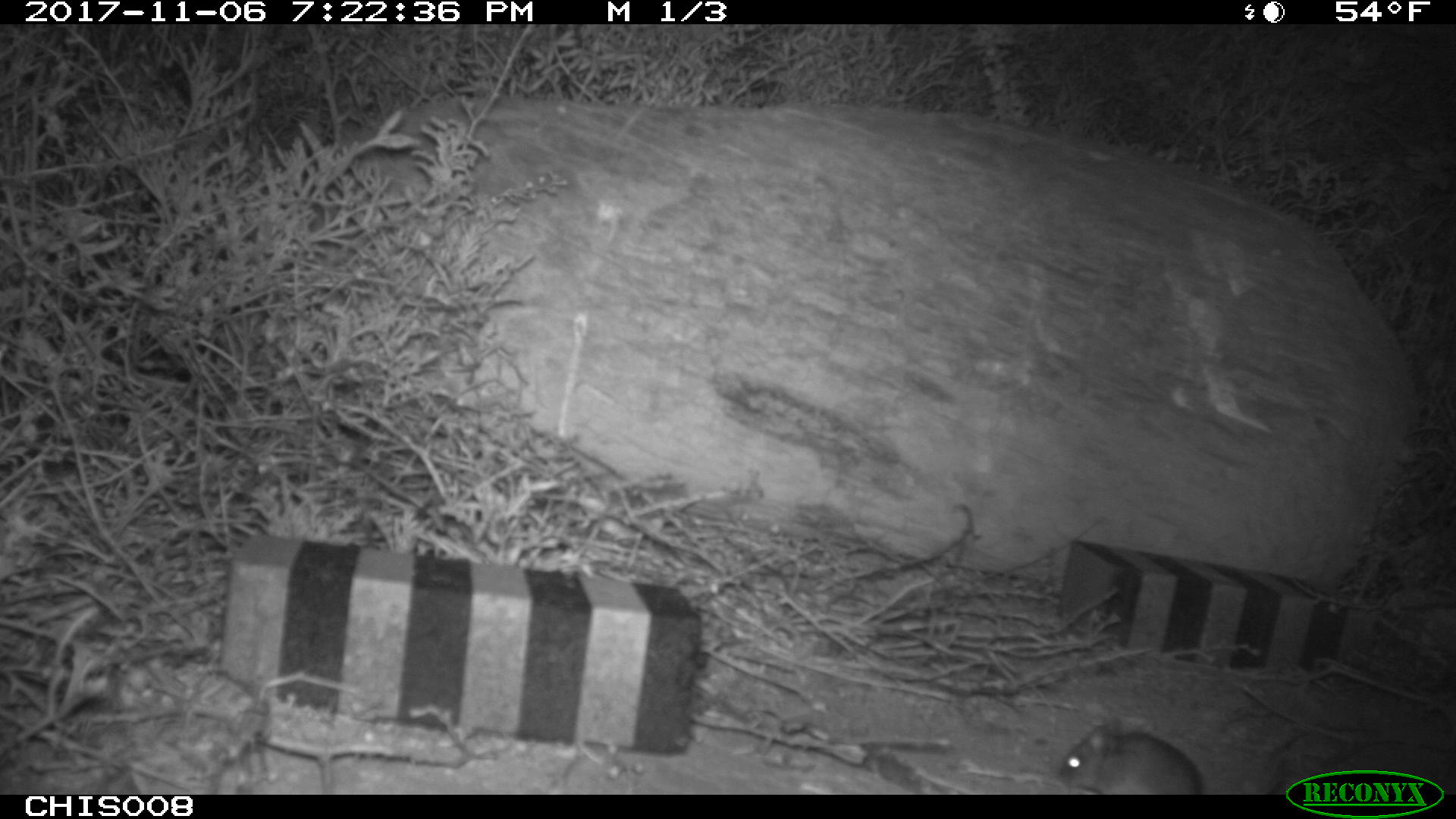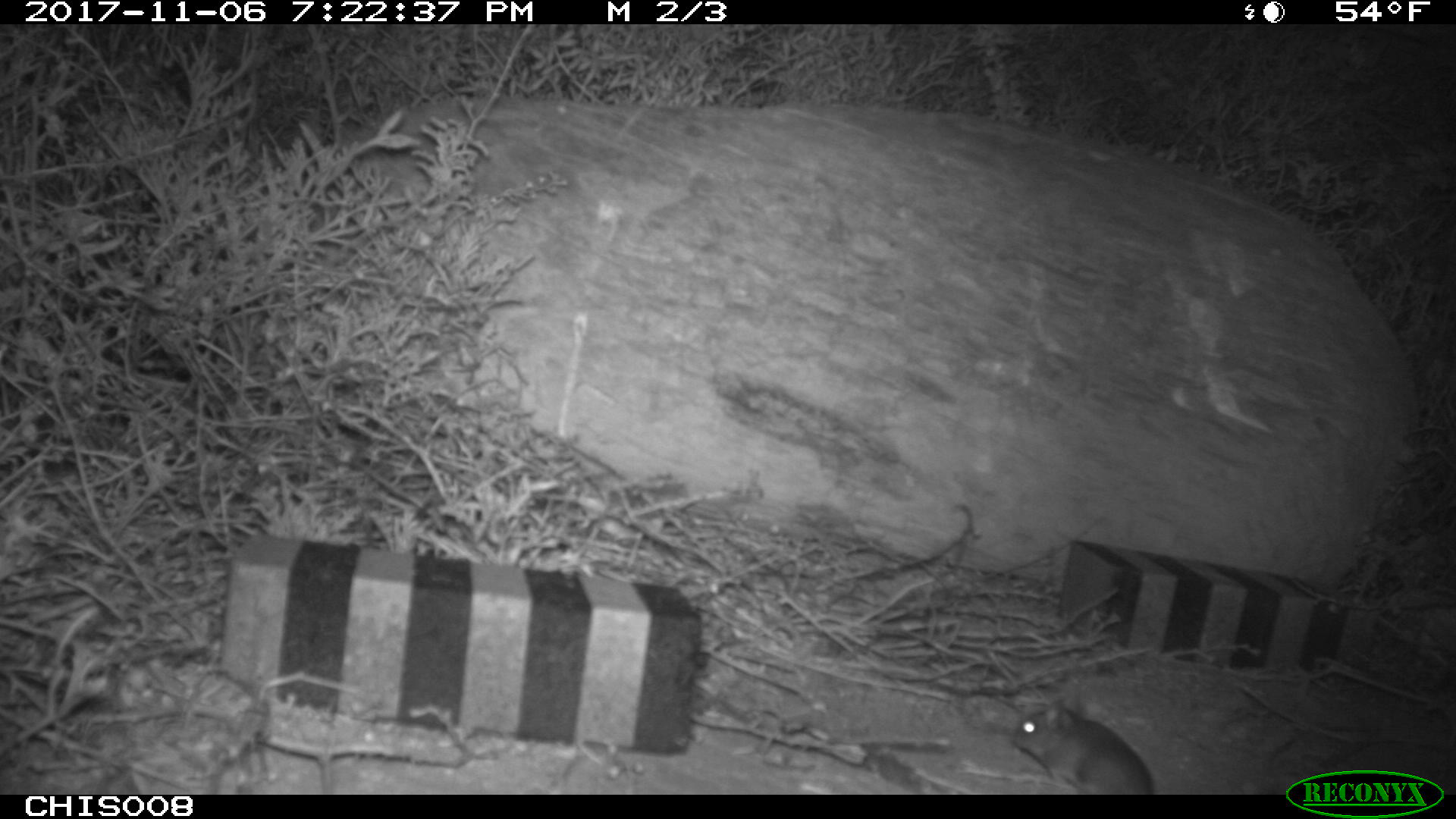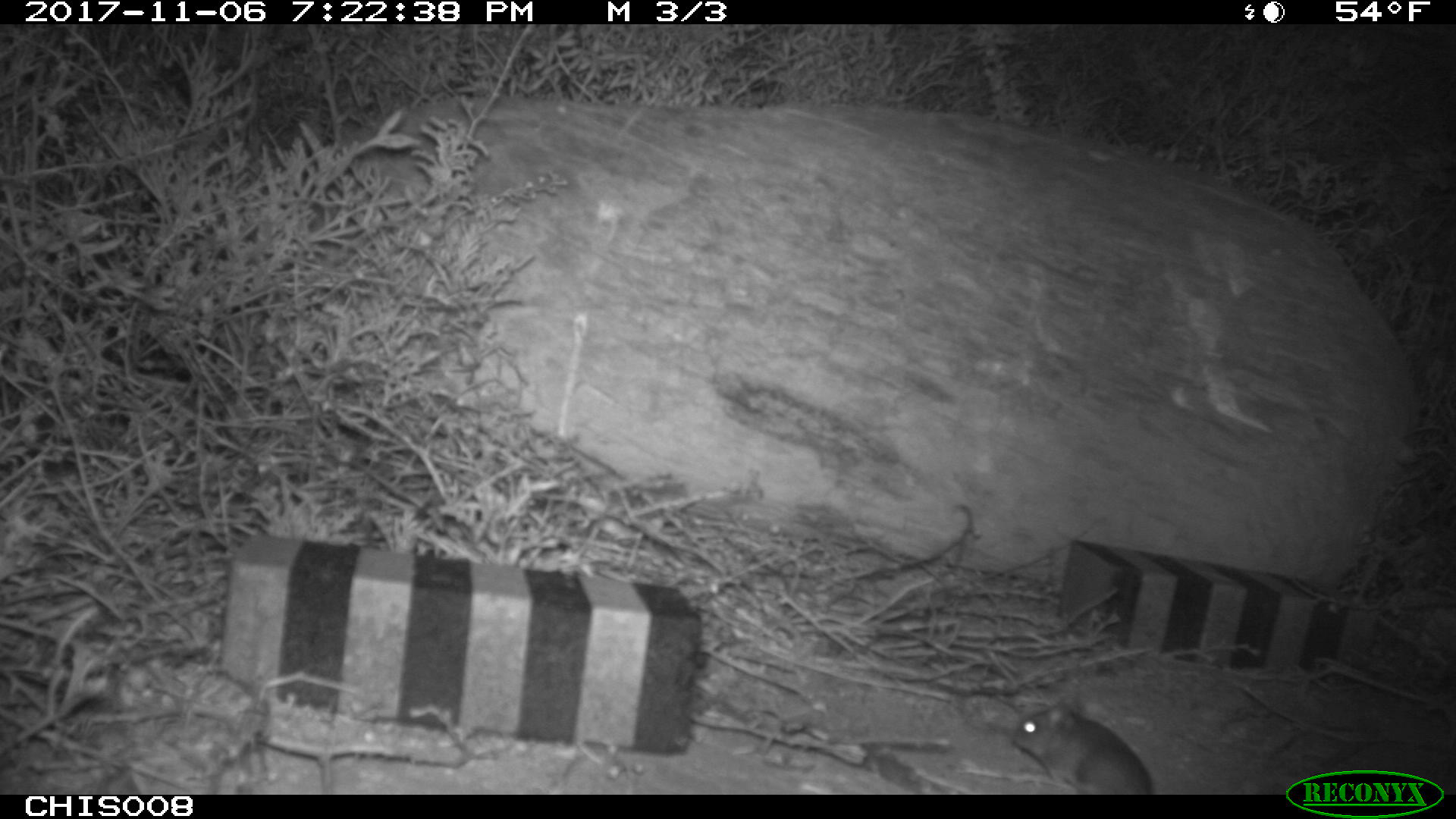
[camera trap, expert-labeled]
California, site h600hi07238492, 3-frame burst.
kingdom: Animalia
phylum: Chordata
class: Mammalia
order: Rodentia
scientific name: Rodentia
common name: rodent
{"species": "rodent (Rodentia)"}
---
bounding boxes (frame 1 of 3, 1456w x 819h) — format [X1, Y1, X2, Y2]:
rodent: [1055, 721, 1205, 794]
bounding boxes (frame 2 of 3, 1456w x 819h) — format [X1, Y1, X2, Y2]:
rodent: [1012, 697, 1156, 795]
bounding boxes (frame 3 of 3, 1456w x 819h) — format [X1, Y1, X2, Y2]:
rodent: [1010, 700, 1153, 795]